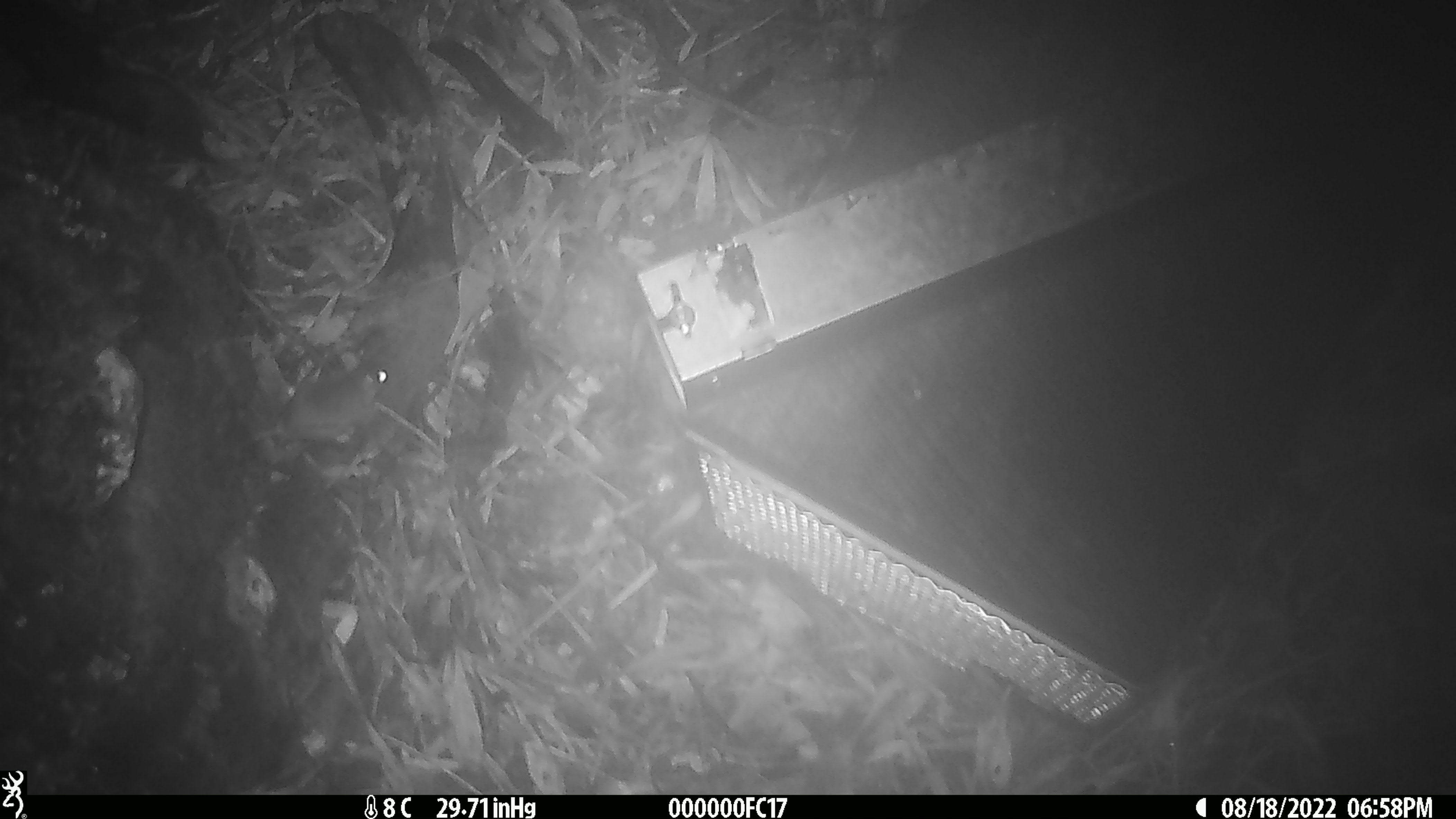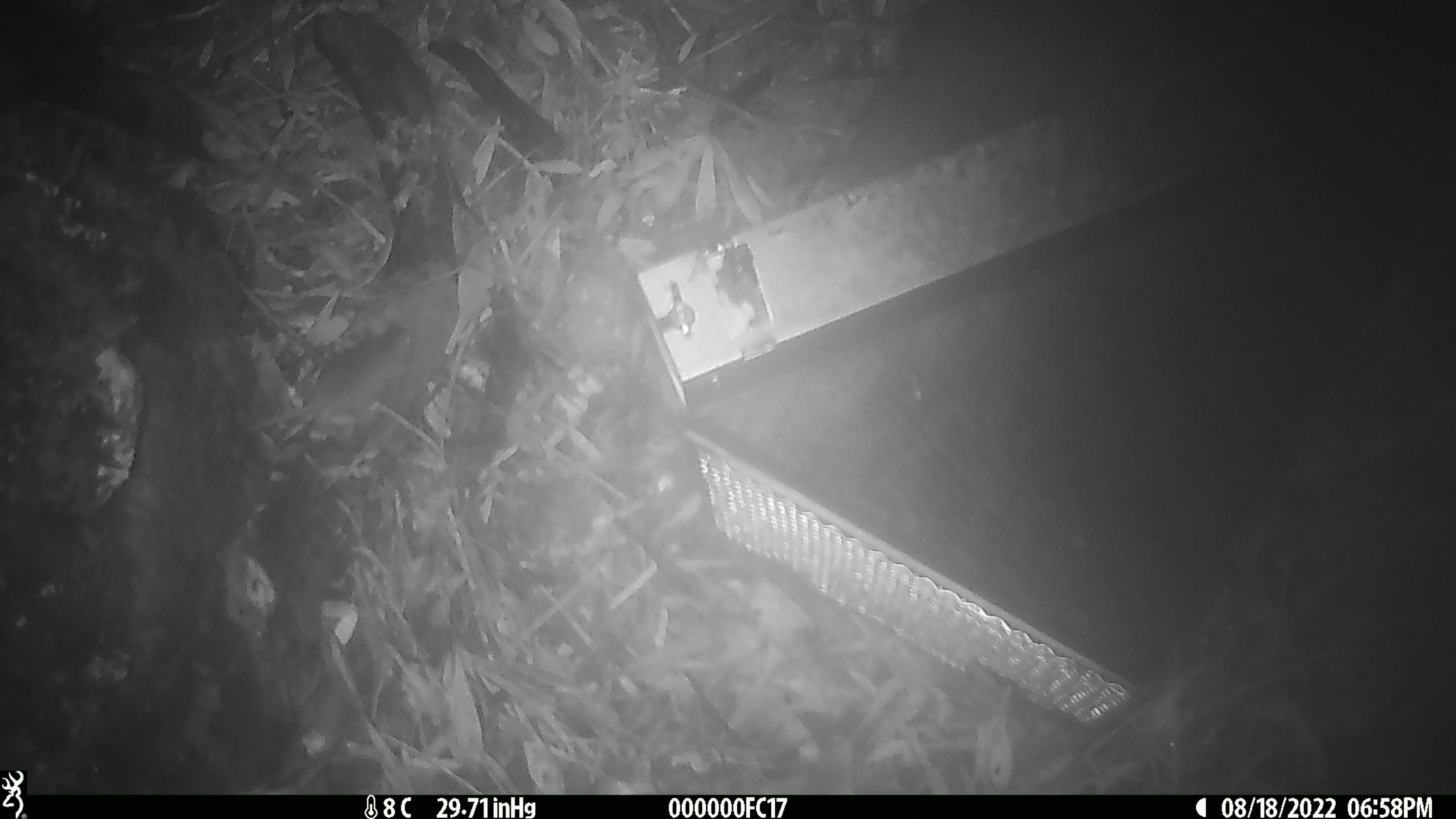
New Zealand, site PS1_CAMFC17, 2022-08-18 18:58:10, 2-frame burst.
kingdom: Animalia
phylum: Chordata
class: Mammalia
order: Rodentia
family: Muridae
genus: Mus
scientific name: Mus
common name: mouse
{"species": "mouse (Mus)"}